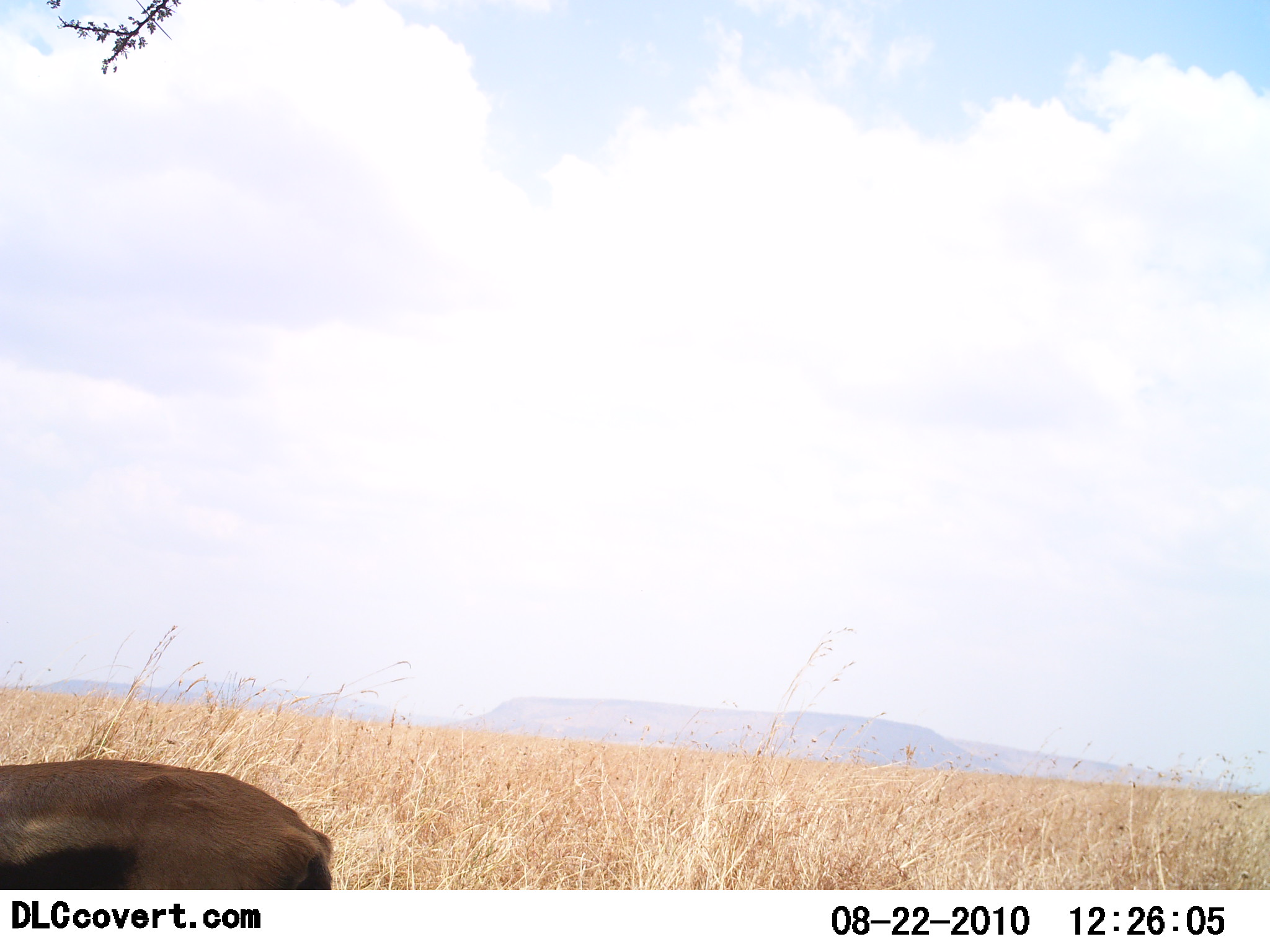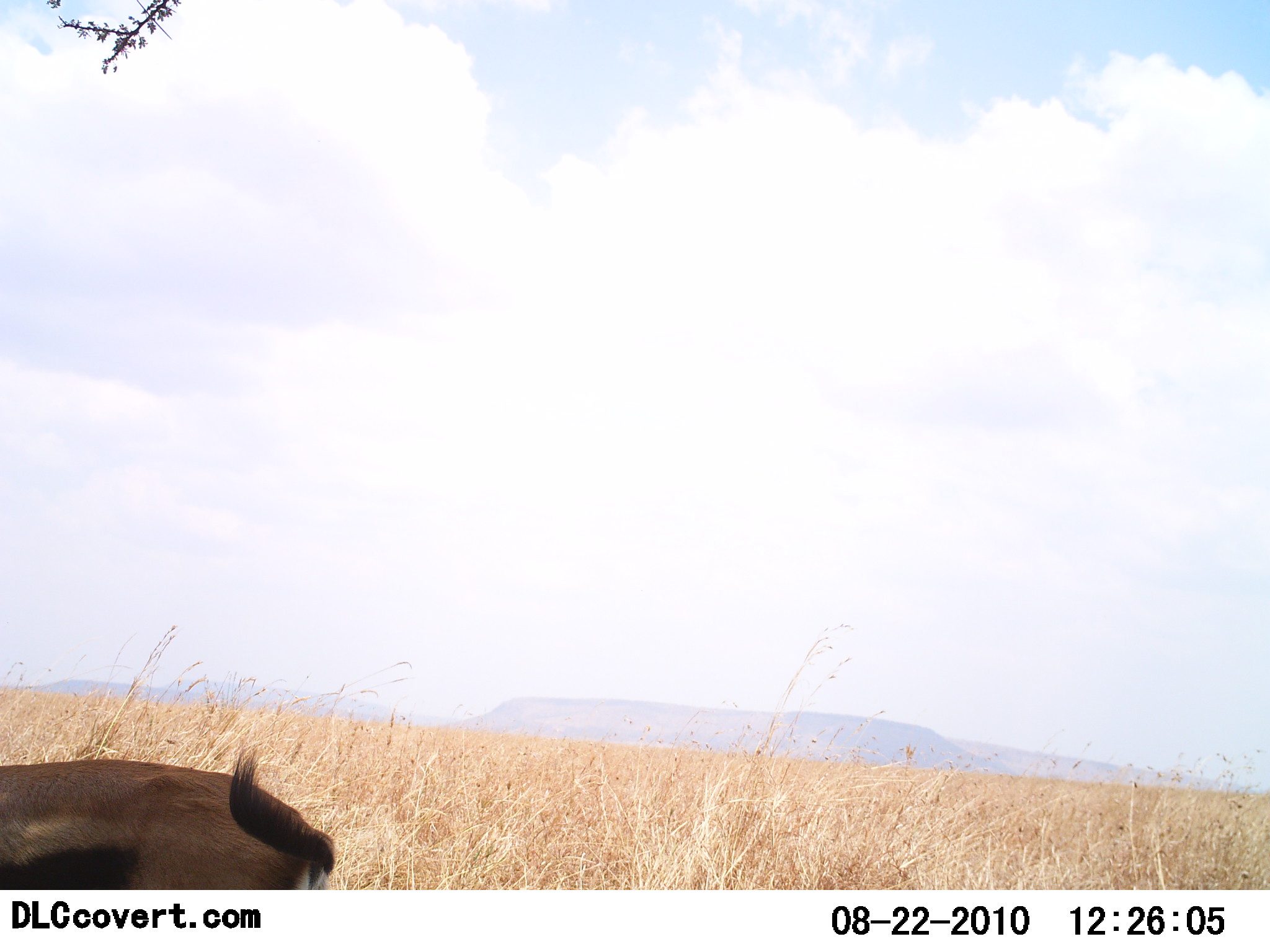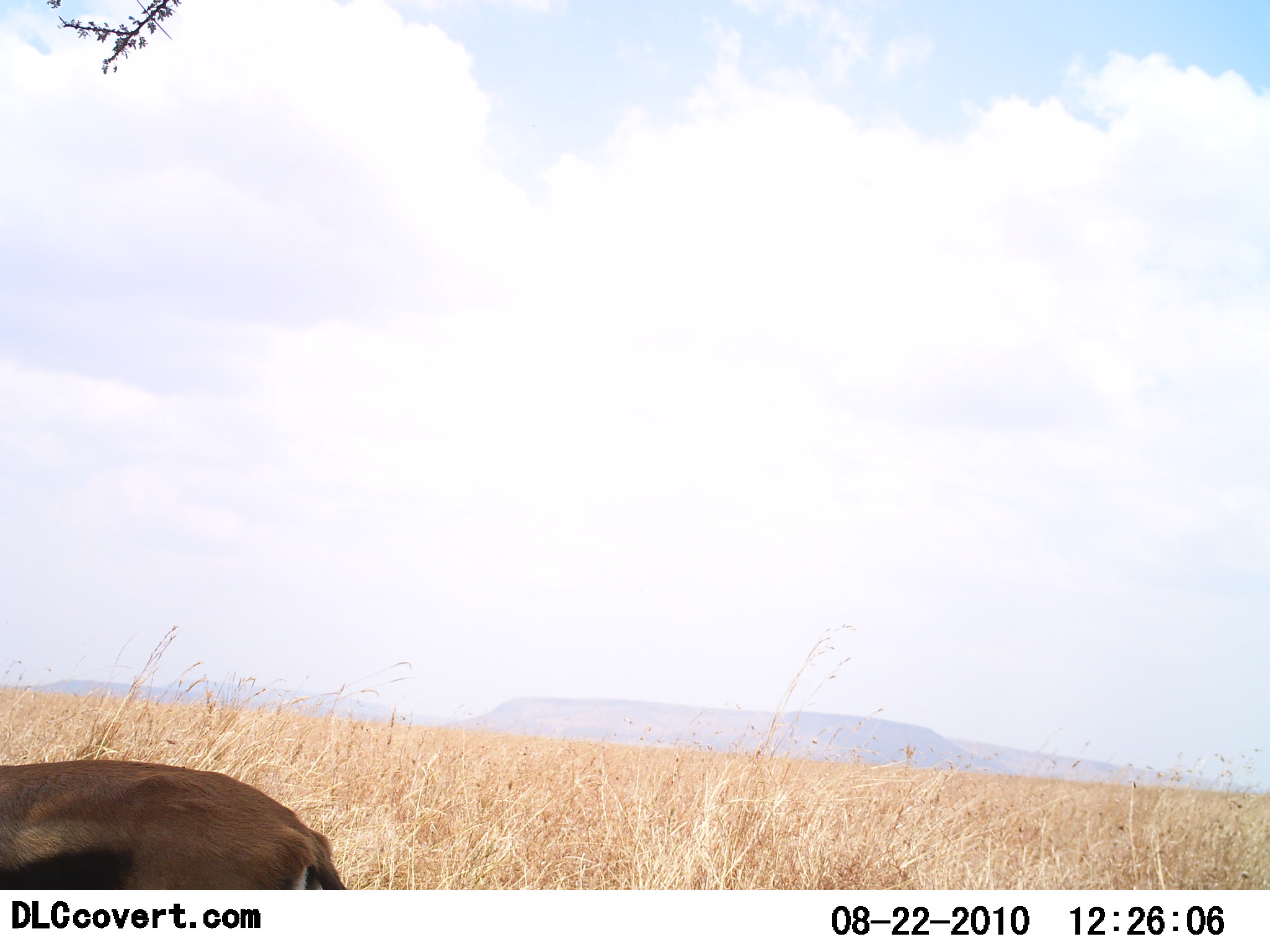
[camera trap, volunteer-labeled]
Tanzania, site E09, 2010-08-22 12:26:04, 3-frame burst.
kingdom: Animalia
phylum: Chordata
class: Mammalia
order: Artiodactyla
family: Bovidae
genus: Eudorcas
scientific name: Eudorcas thomsonii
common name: thomson's gazelle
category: gazellethomsons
Gazellethomsons (thomson's gazelle) (Eudorcas thomsonii), count 1. Behavior (volunteer vote fractions): standing 85%, resting 0%, moving 15%, interacting 0%. Young present (vote fraction): 0%. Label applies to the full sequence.